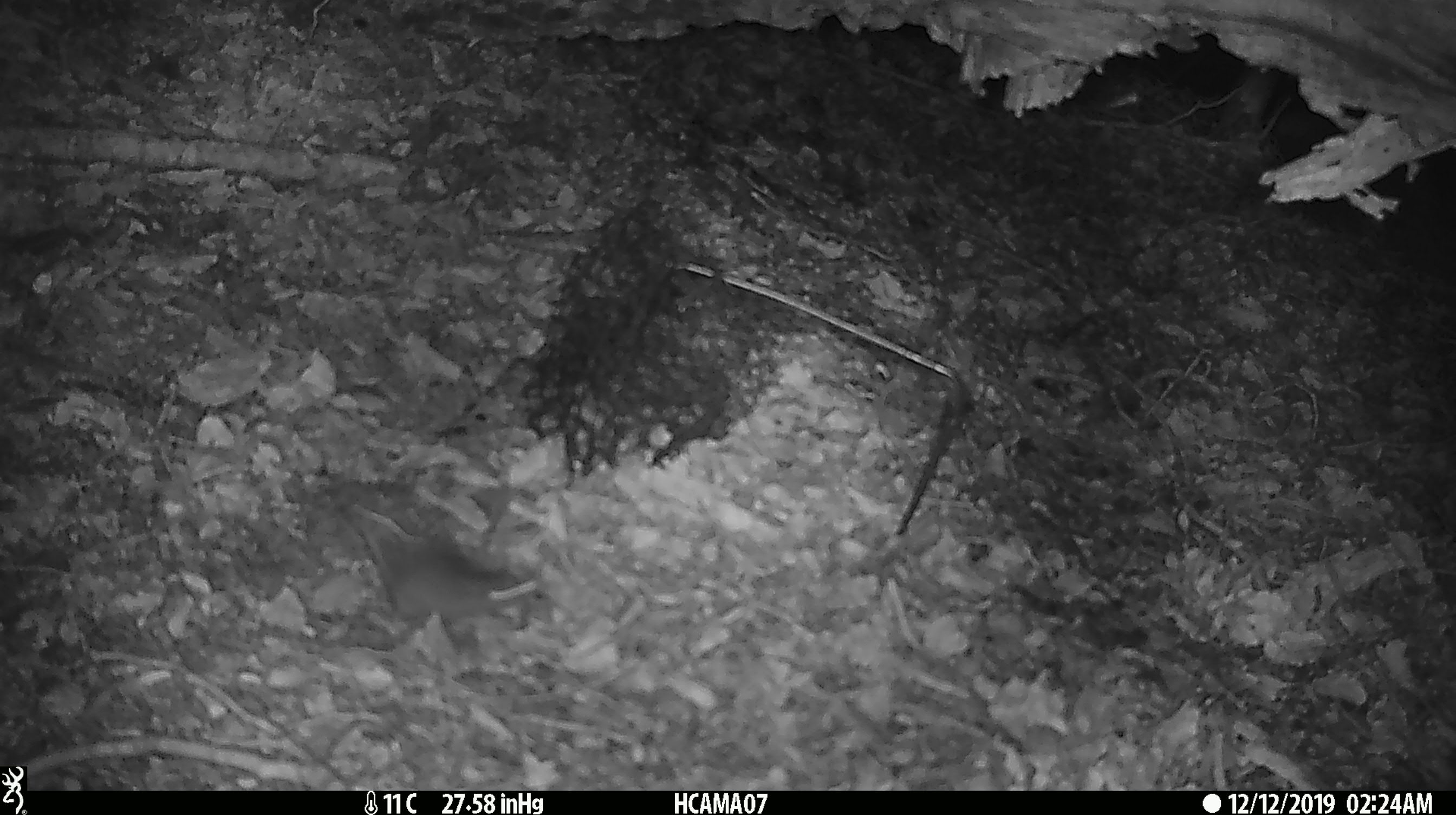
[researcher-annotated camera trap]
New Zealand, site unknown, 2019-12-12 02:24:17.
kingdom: Animalia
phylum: Chordata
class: Mammalia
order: Rodentia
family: Muridae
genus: Mus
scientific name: Mus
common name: mouse